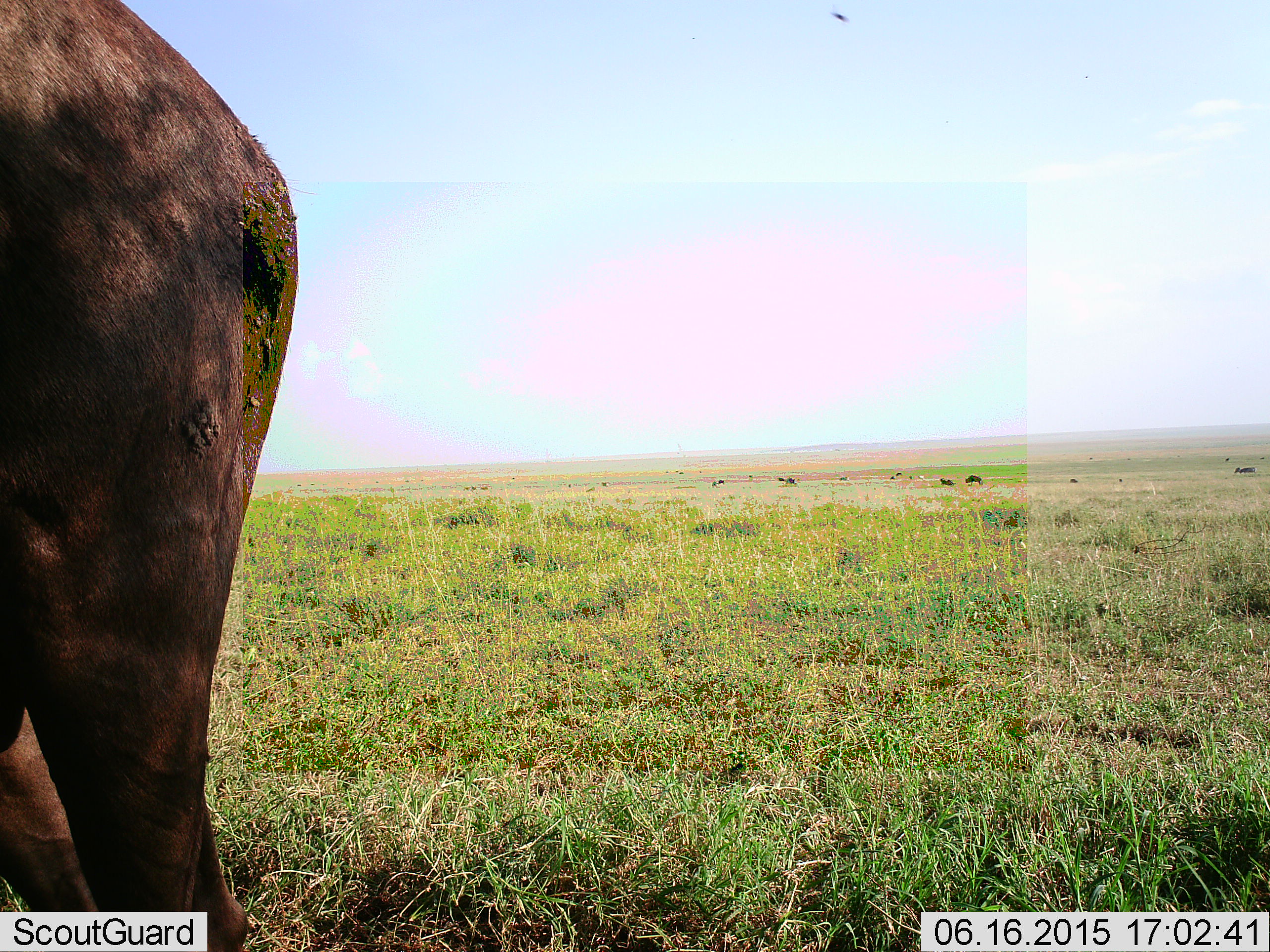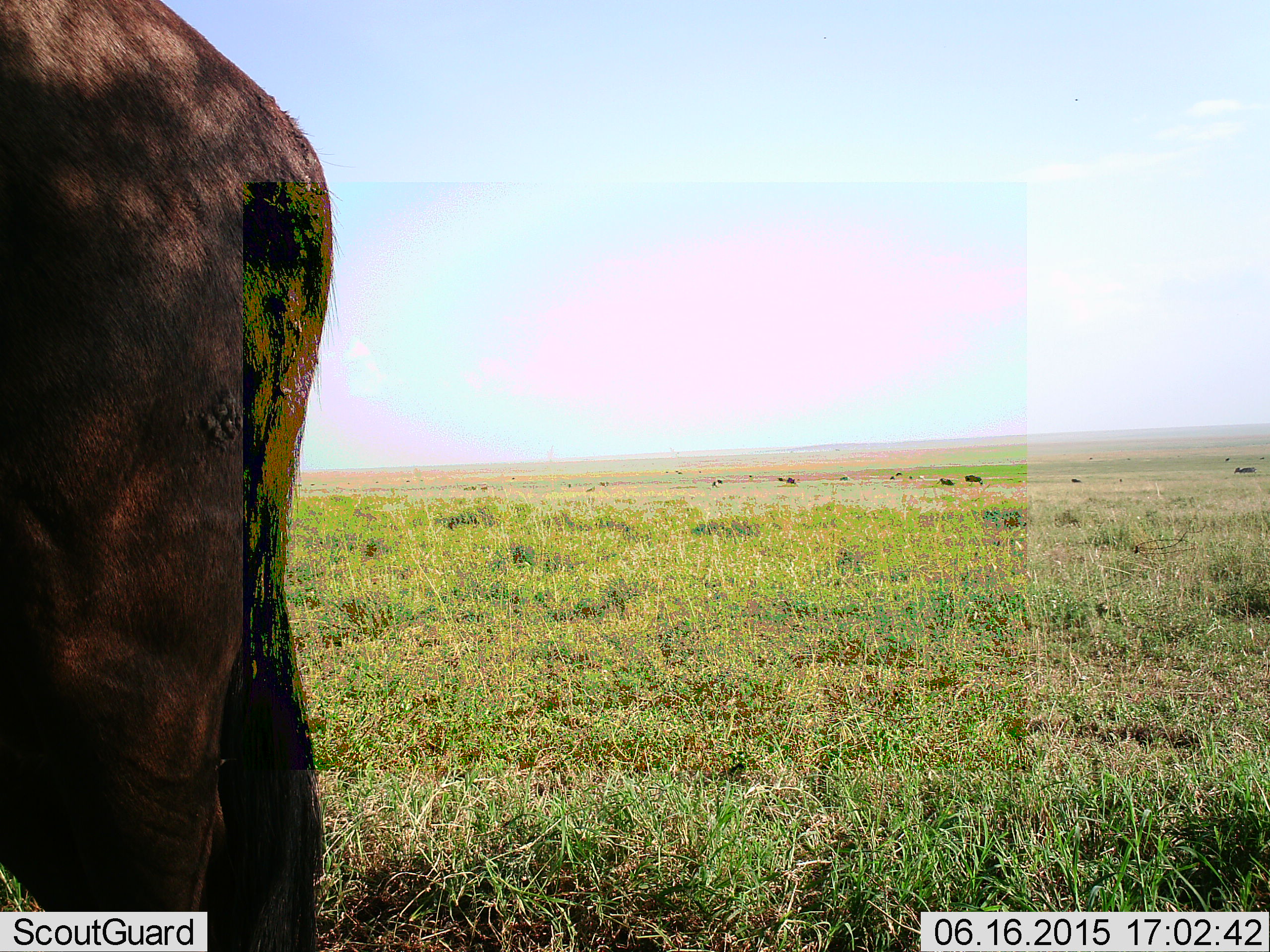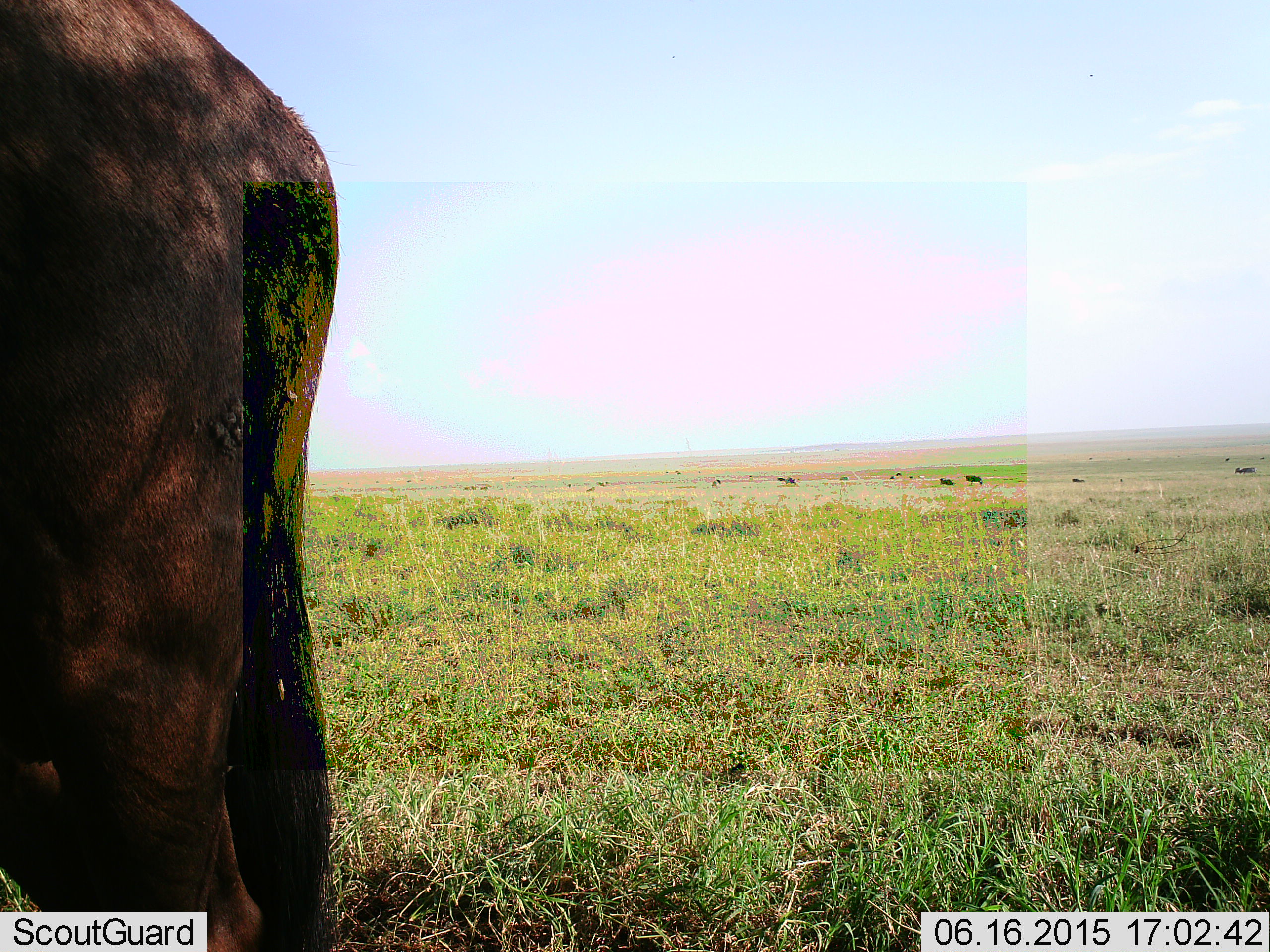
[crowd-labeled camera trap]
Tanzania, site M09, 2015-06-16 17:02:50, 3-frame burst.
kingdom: Animalia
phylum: Chordata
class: Mammalia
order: Artiodactyla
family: Bovidae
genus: Connochaetes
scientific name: Connochaetes taurinus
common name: blue wildebeest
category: wildebeest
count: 4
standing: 100%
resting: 9%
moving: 18%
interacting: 0%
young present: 0%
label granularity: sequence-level